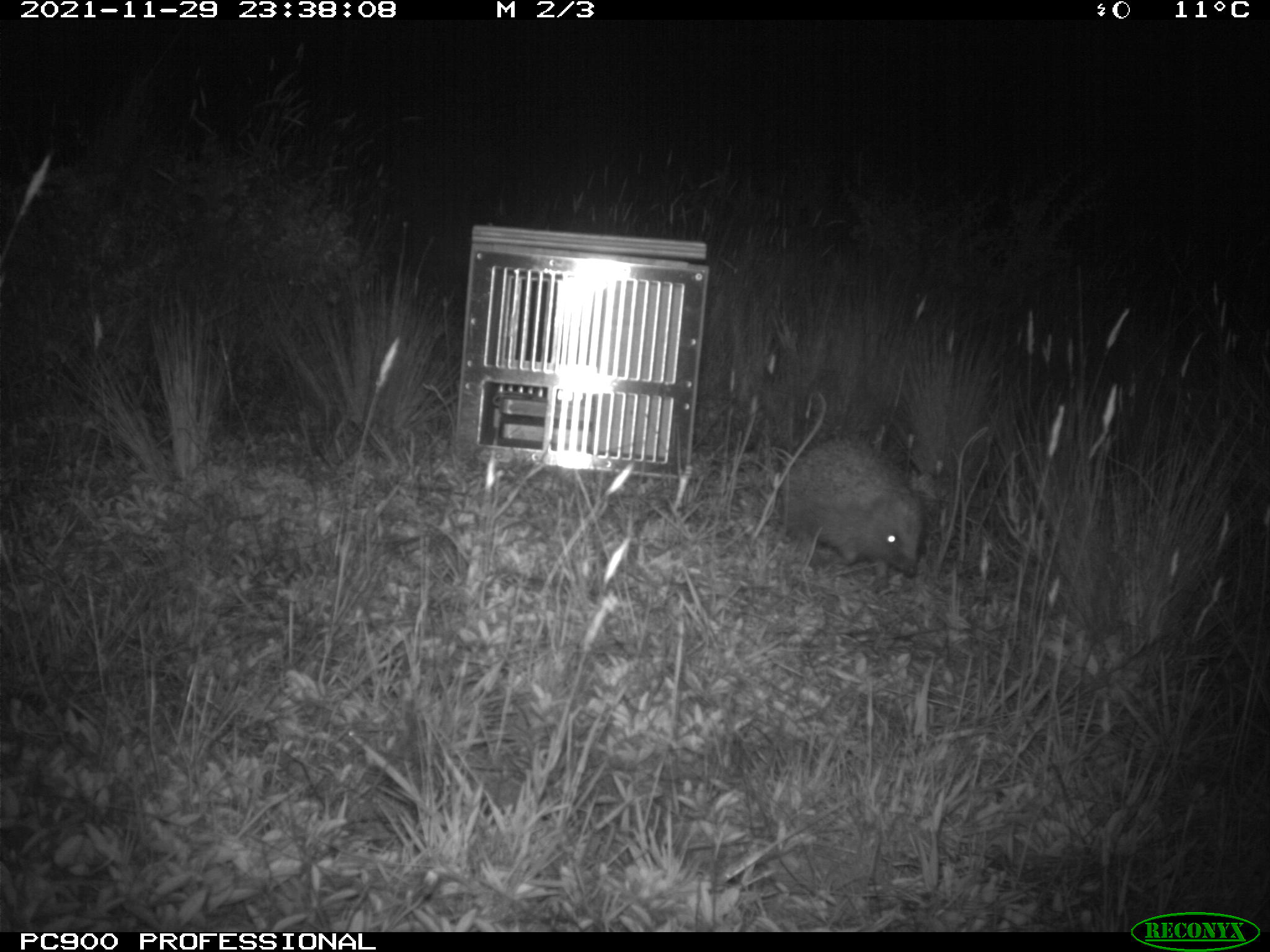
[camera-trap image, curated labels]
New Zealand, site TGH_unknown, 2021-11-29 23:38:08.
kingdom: Animalia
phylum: Chordata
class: Mammalia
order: Eulipotyphla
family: Erinaceidae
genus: Erinaceus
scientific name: Erinaceus europaeus europaeus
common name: european hedgehog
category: hedgehog